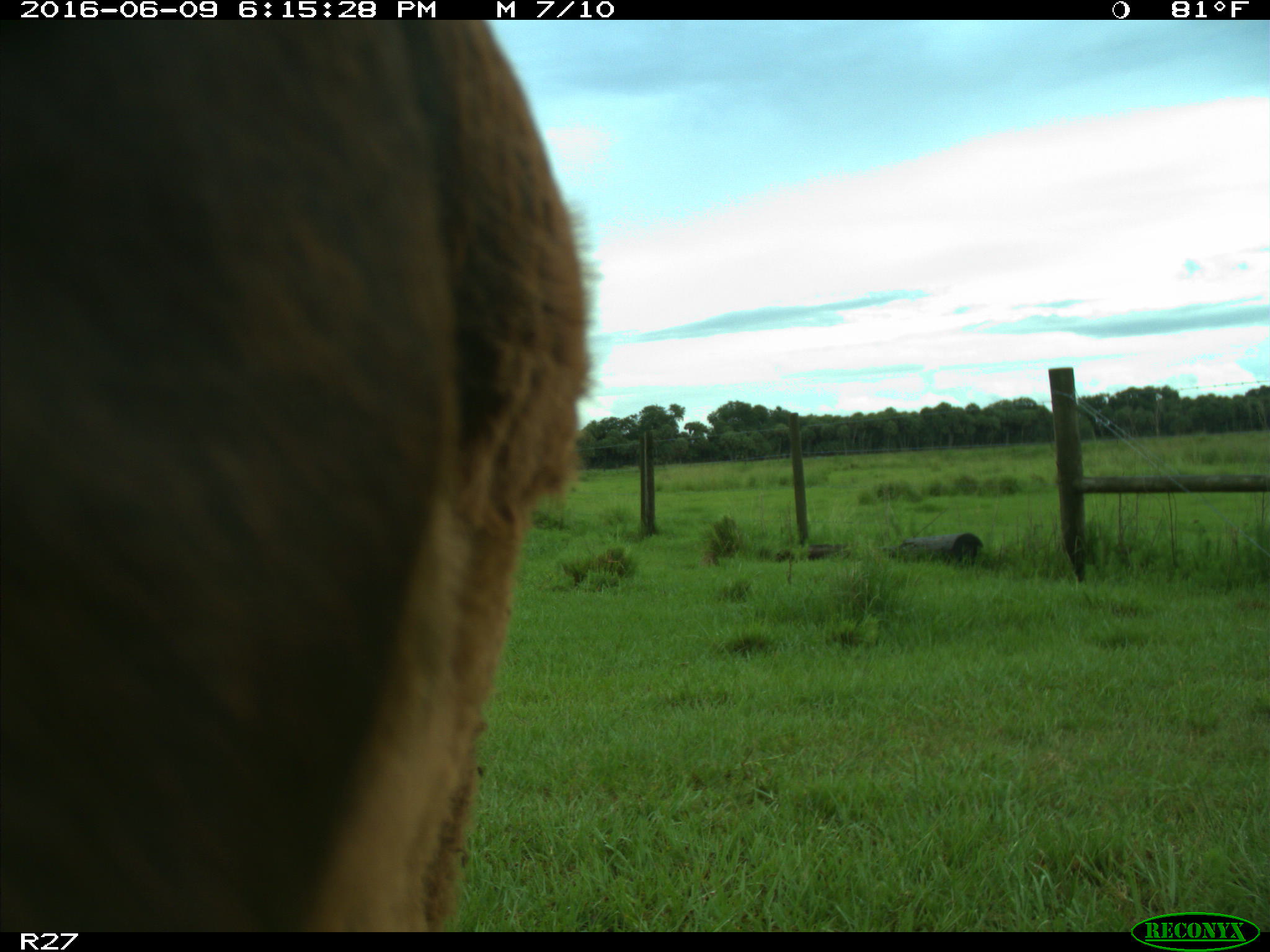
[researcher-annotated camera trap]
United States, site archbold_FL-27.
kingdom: Animalia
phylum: Chordata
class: Mammalia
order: Artiodactyla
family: Bovidae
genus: Bos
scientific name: Bos taurus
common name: domestic cow